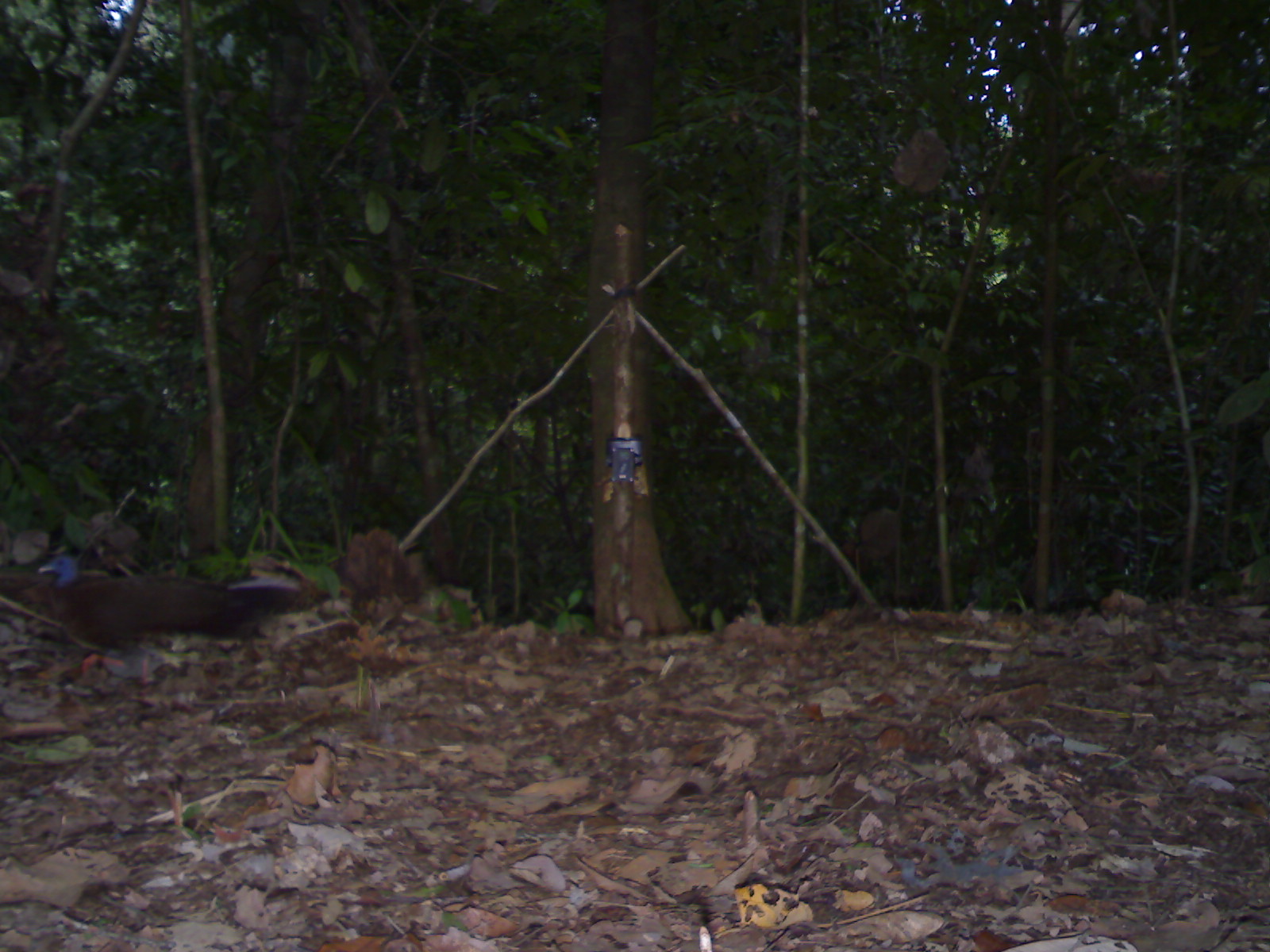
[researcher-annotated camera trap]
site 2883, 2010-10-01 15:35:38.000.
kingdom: Animalia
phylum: Chordata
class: Aves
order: Galliformes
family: Phasianidae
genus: Argusianus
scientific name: Argusianus argus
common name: great argus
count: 1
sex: female